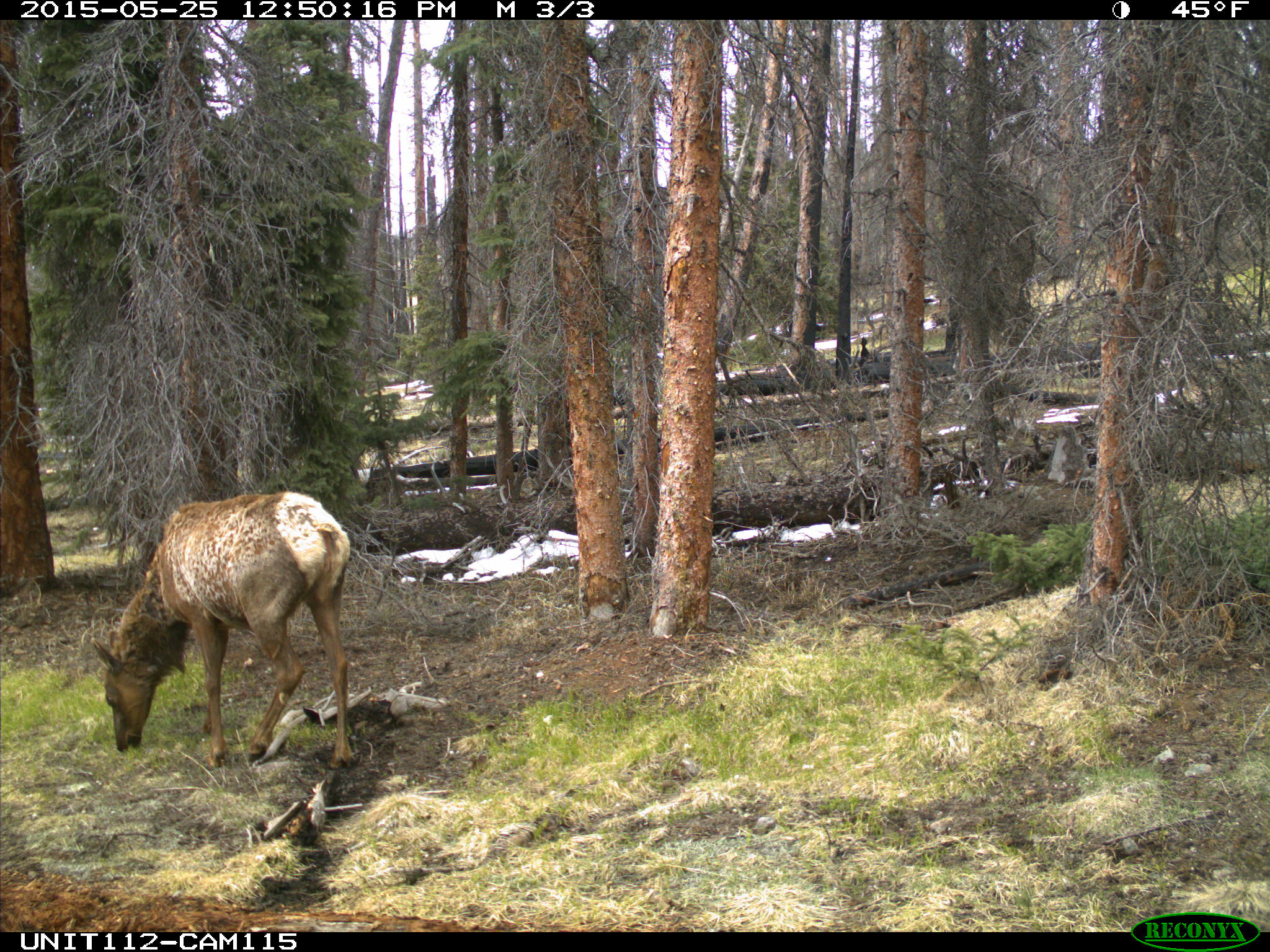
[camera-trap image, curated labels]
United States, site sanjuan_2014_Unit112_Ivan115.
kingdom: Animalia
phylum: Chordata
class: Mammalia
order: Artiodactyla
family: Cervidae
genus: Cervus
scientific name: Cervus elaphus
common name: red deer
Cervus elaphus (red deer).